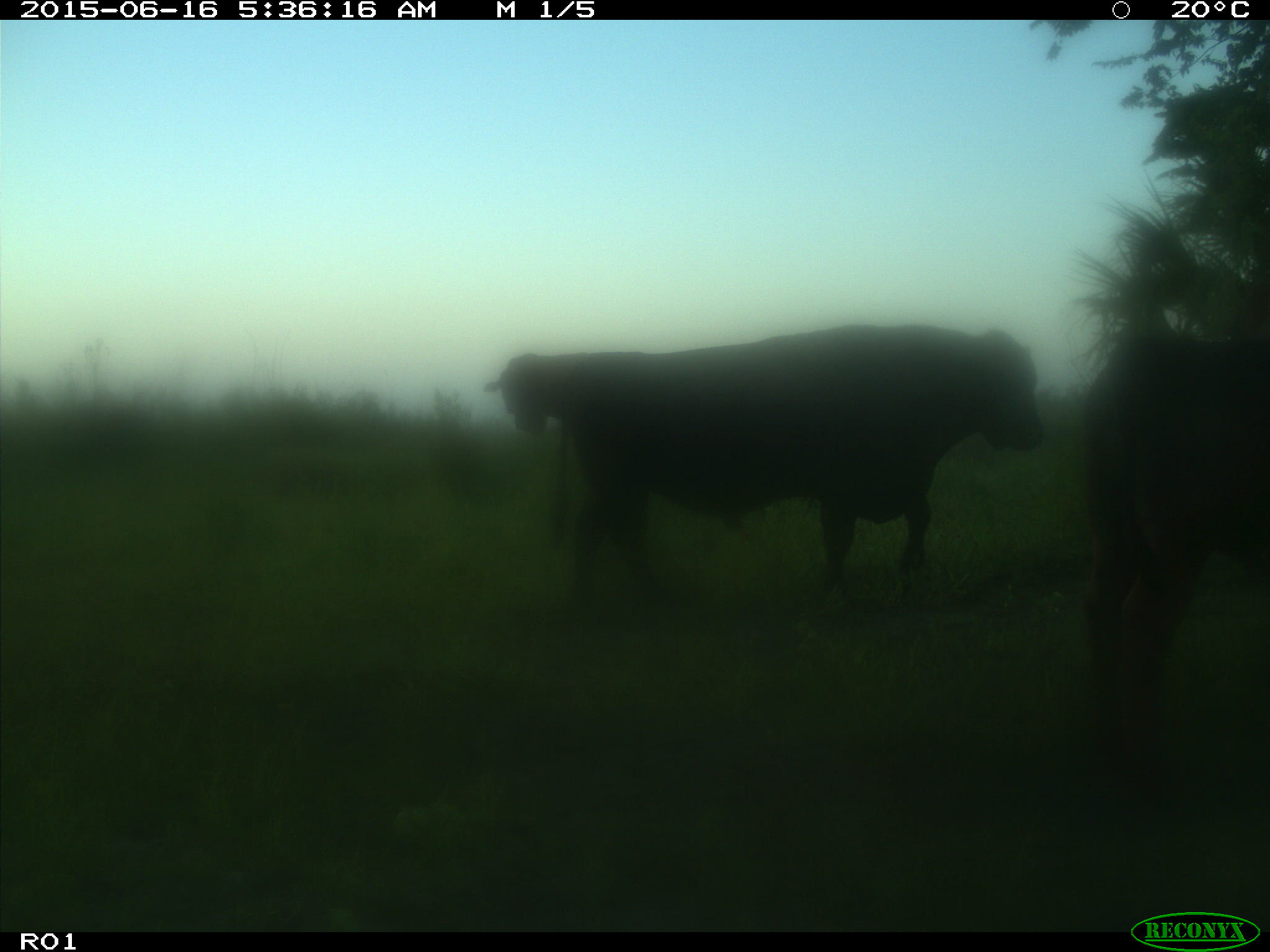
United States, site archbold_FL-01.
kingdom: Animalia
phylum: Chordata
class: Mammalia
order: Artiodactyla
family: Bovidae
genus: Bos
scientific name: Bos taurus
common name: domestic cow